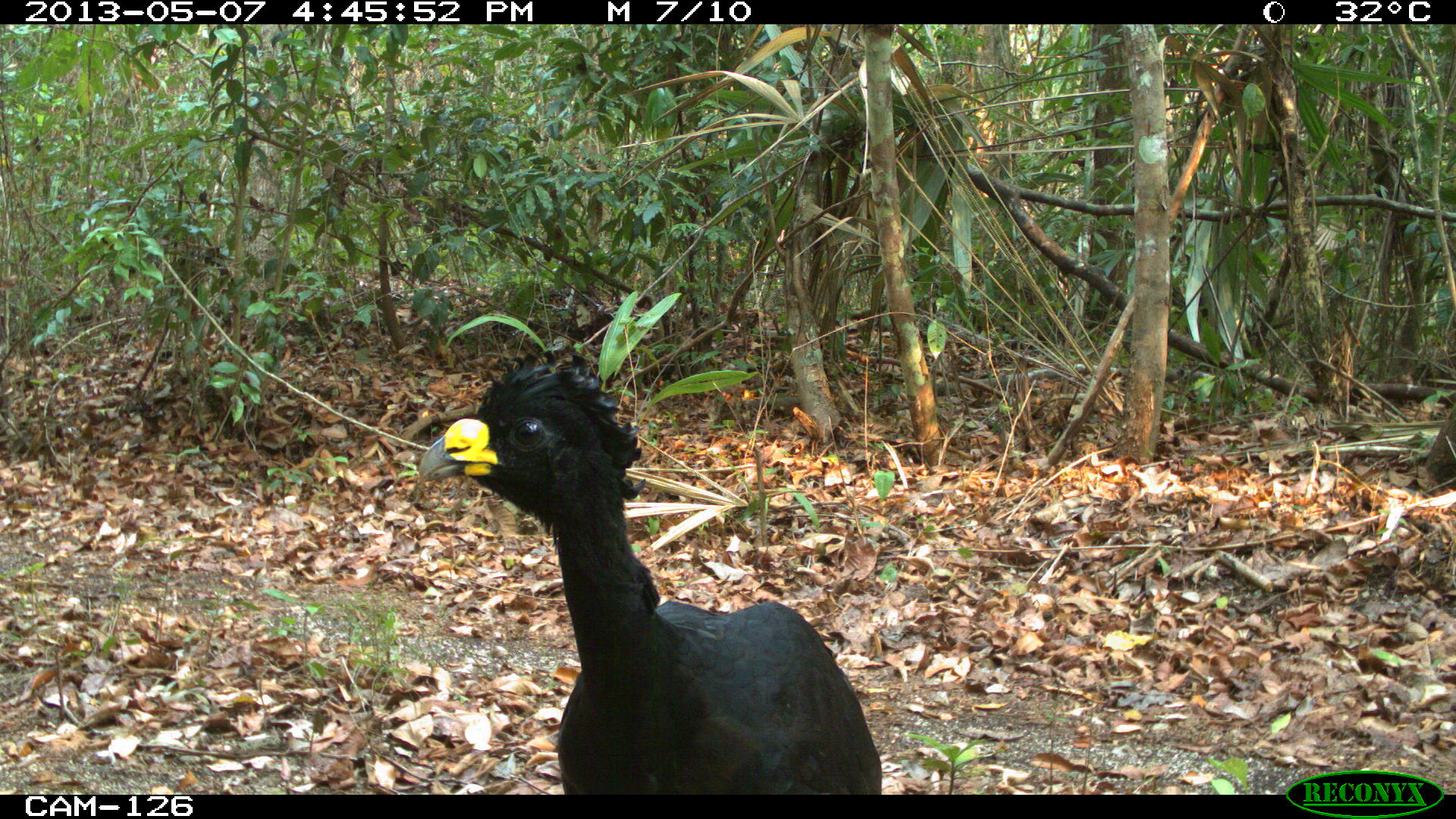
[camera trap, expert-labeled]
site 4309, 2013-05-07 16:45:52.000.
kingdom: Animalia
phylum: Chordata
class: Aves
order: Galliformes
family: Cracidae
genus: Crax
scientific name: Crax rubra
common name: great curassow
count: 1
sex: male